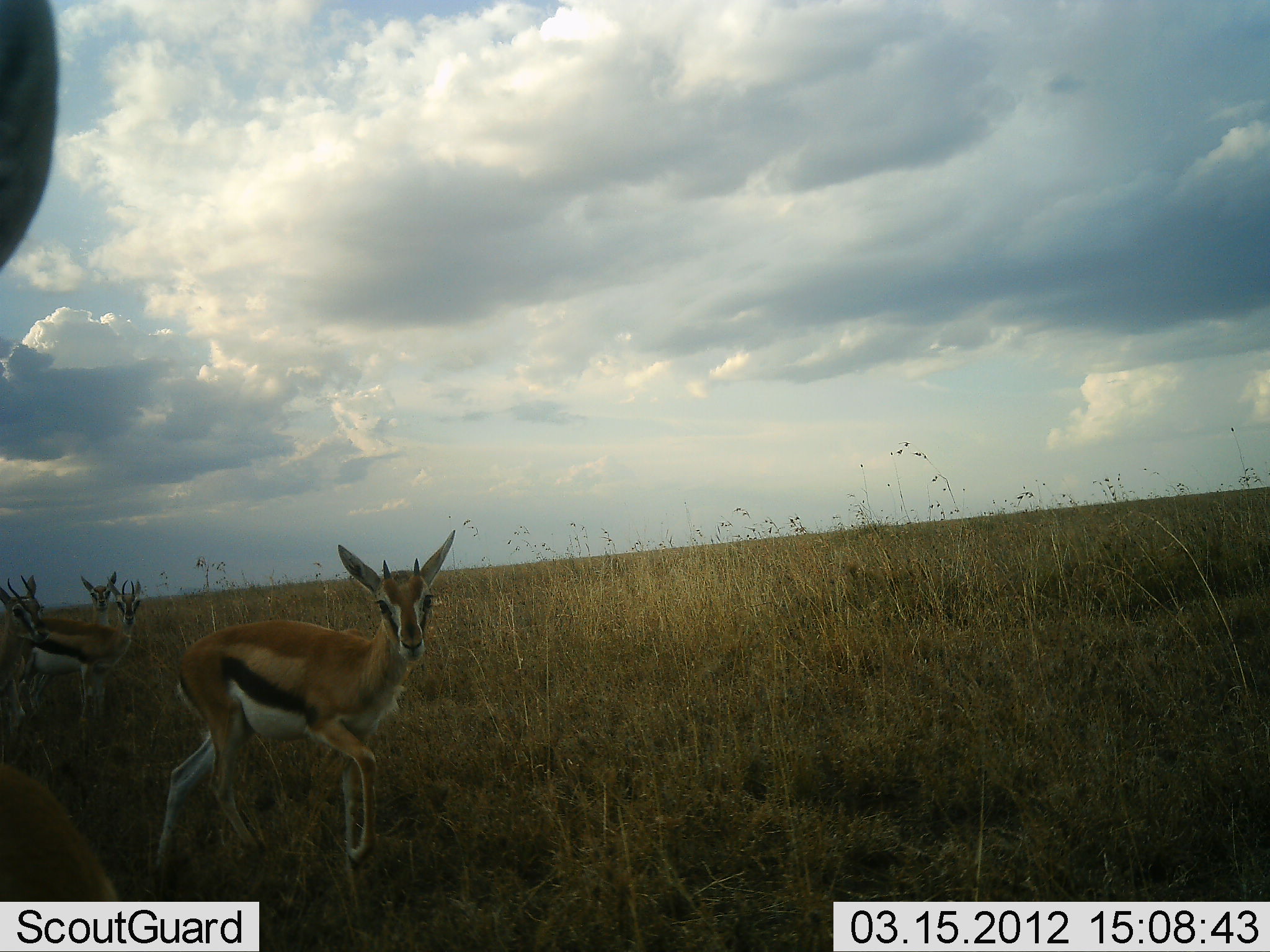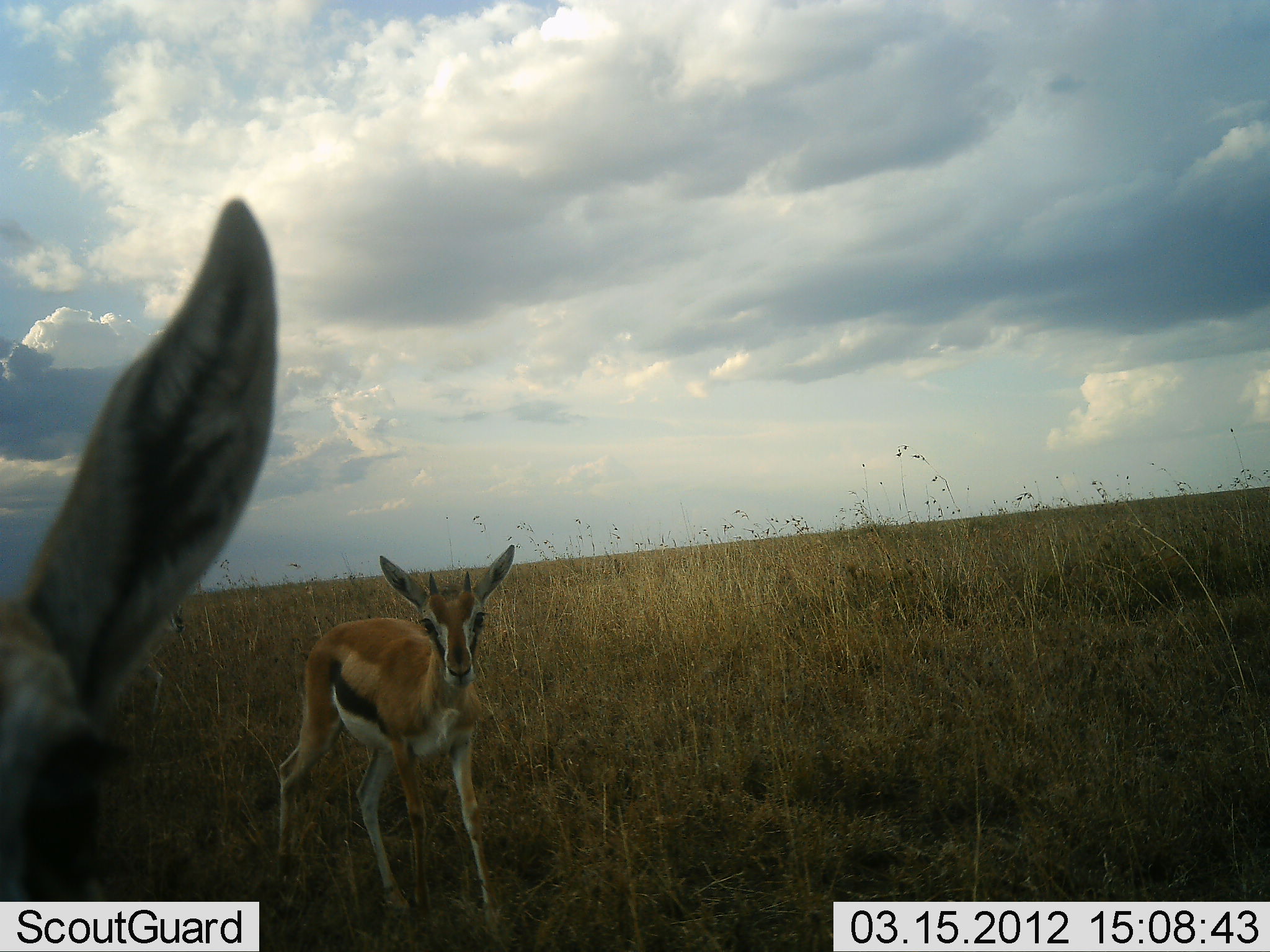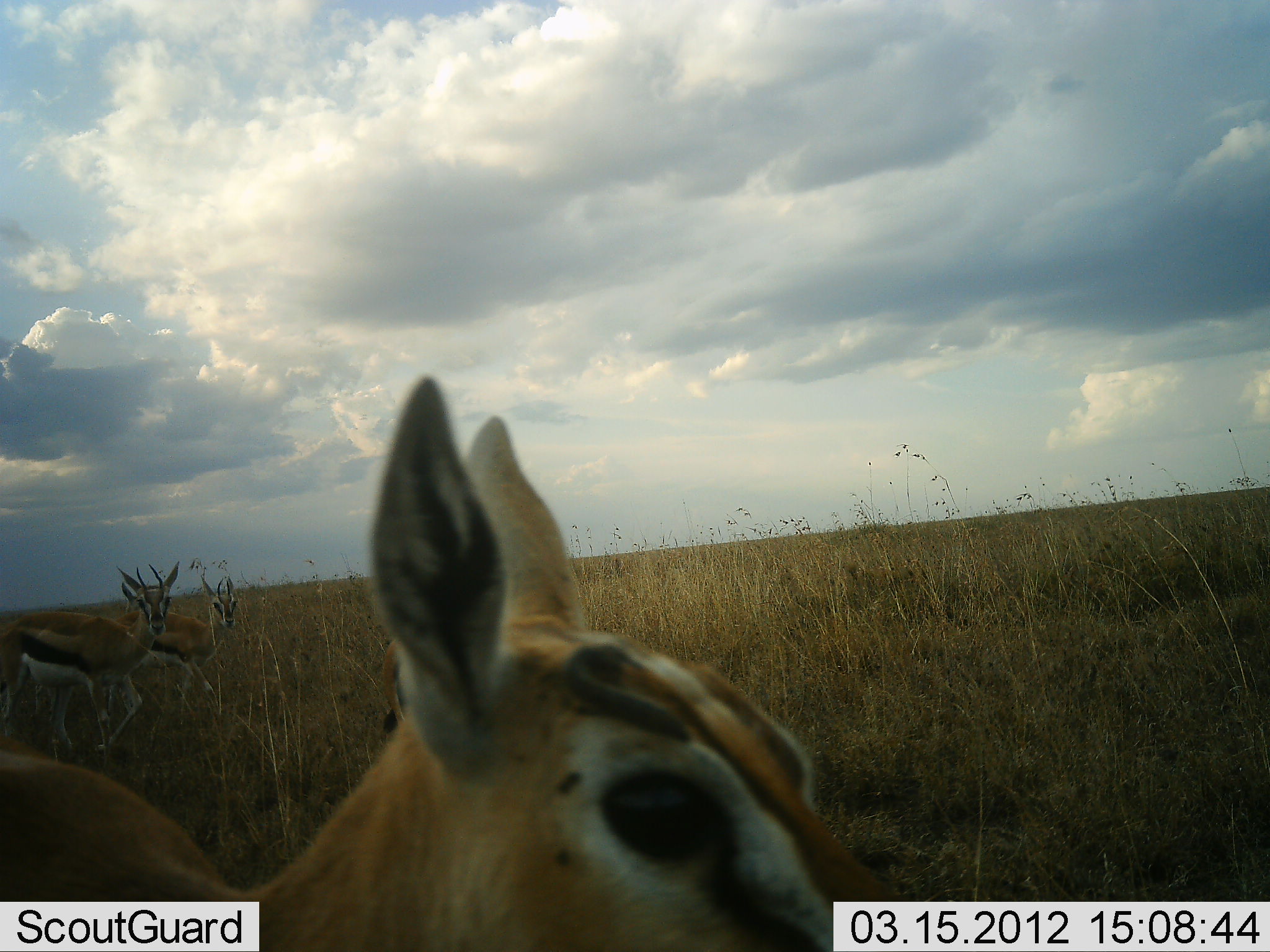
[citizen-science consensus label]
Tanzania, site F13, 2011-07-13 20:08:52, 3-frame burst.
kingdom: Animalia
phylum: Chordata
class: Mammalia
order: Artiodactyla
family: Bovidae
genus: Eudorcas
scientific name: Eudorcas thomsonii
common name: thomson's gazelle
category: gazellethomsons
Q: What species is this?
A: Gazellethomsons (thomson's gazelle) (Eudorcas thomsonii).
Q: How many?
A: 4.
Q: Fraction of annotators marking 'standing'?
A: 27%.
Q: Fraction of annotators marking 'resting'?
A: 0%.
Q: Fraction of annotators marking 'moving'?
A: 73%.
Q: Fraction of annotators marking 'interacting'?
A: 9%.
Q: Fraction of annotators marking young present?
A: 18%.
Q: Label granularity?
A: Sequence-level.